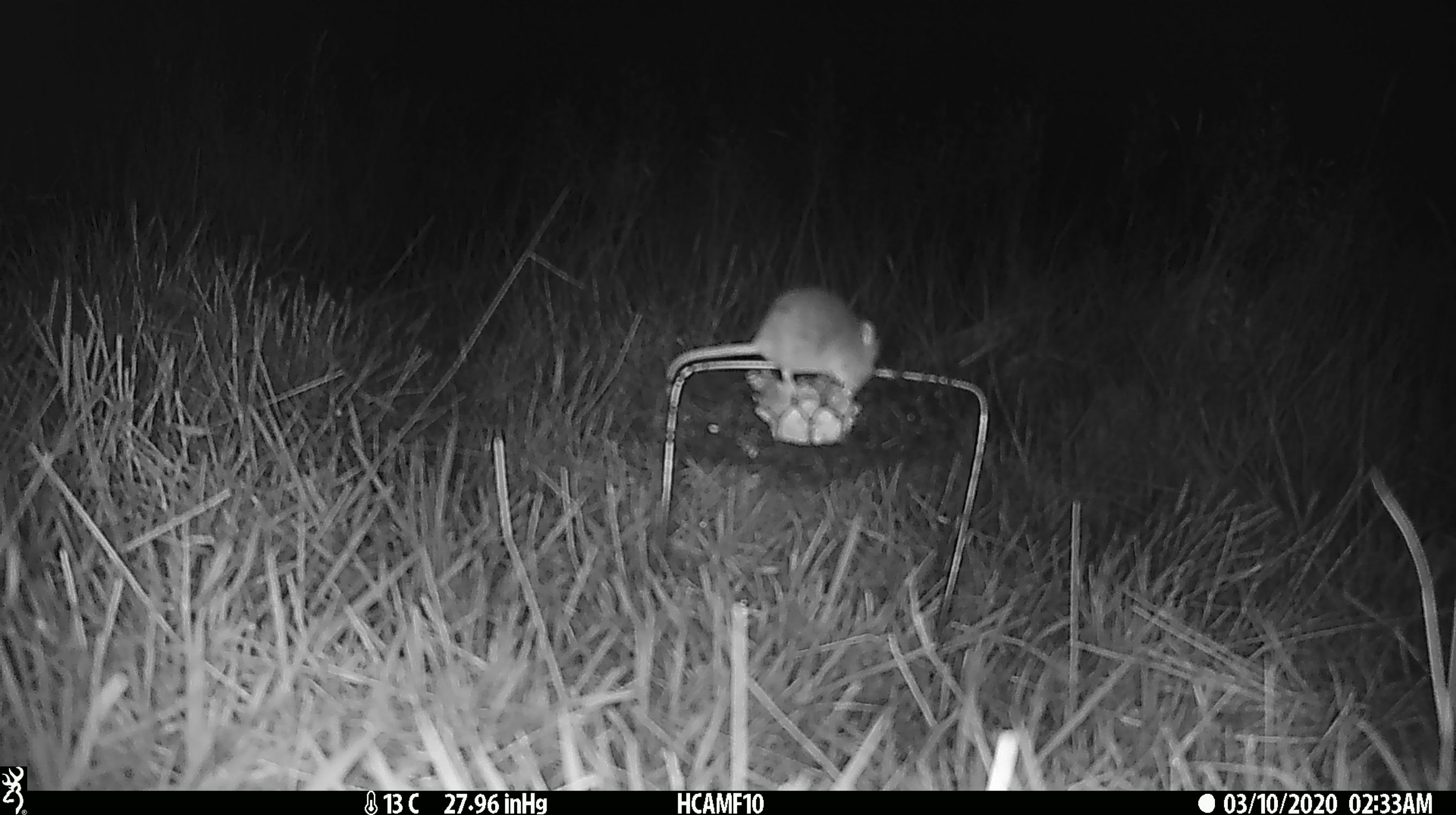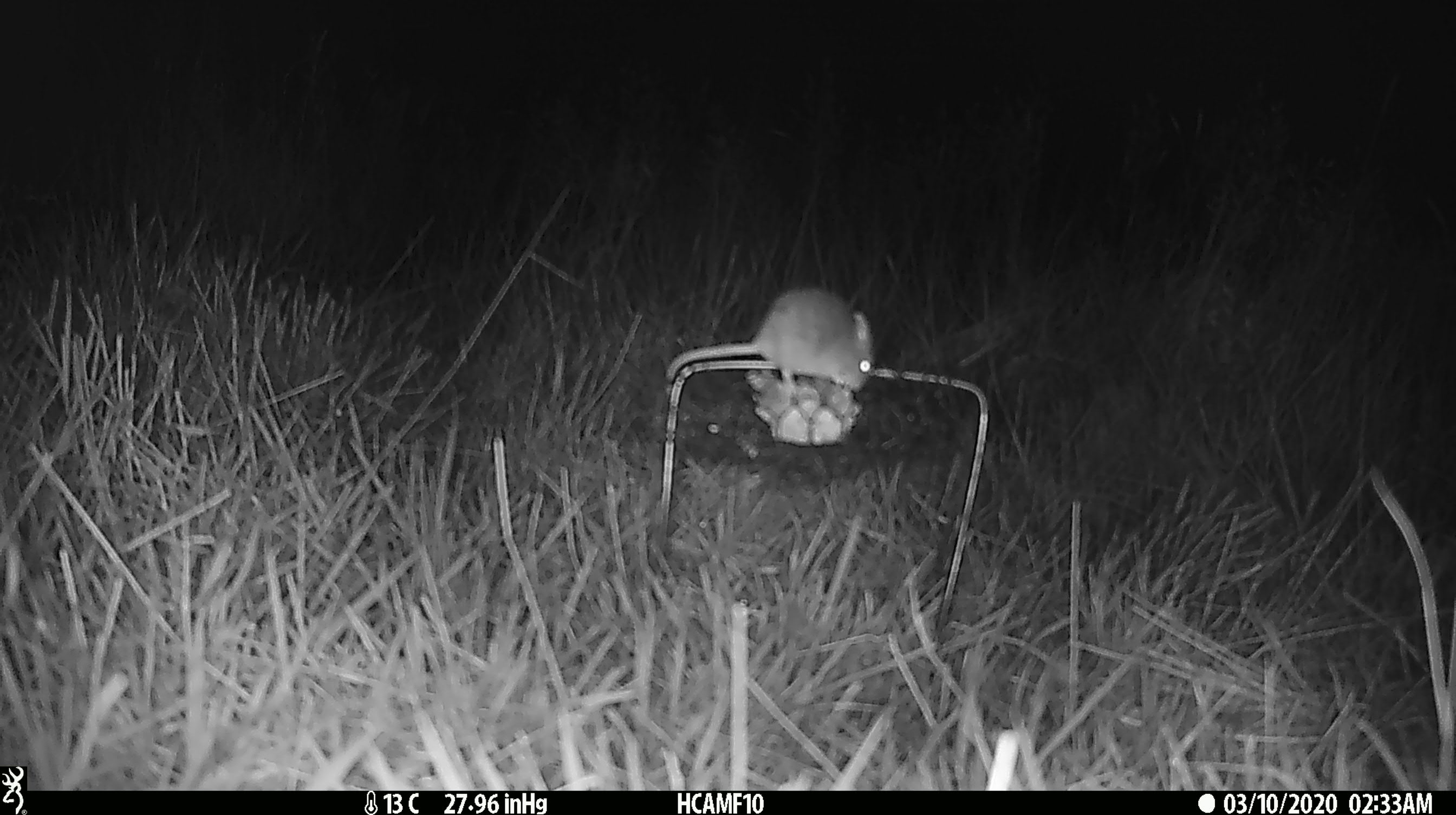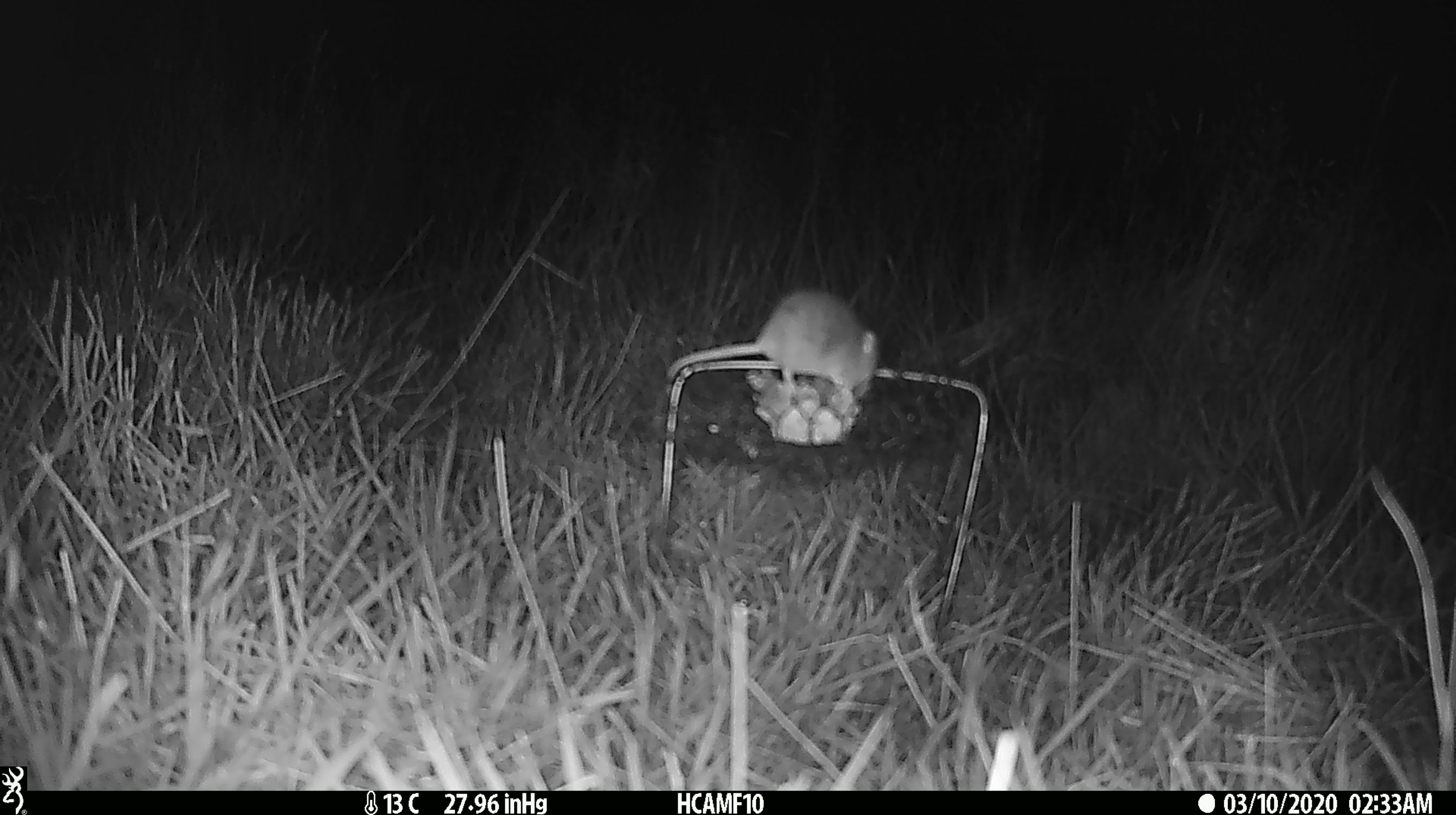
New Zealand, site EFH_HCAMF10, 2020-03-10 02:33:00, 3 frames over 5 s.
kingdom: Animalia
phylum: Chordata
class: Mammalia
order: Rodentia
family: Muridae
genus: Mus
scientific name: Mus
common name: mouse